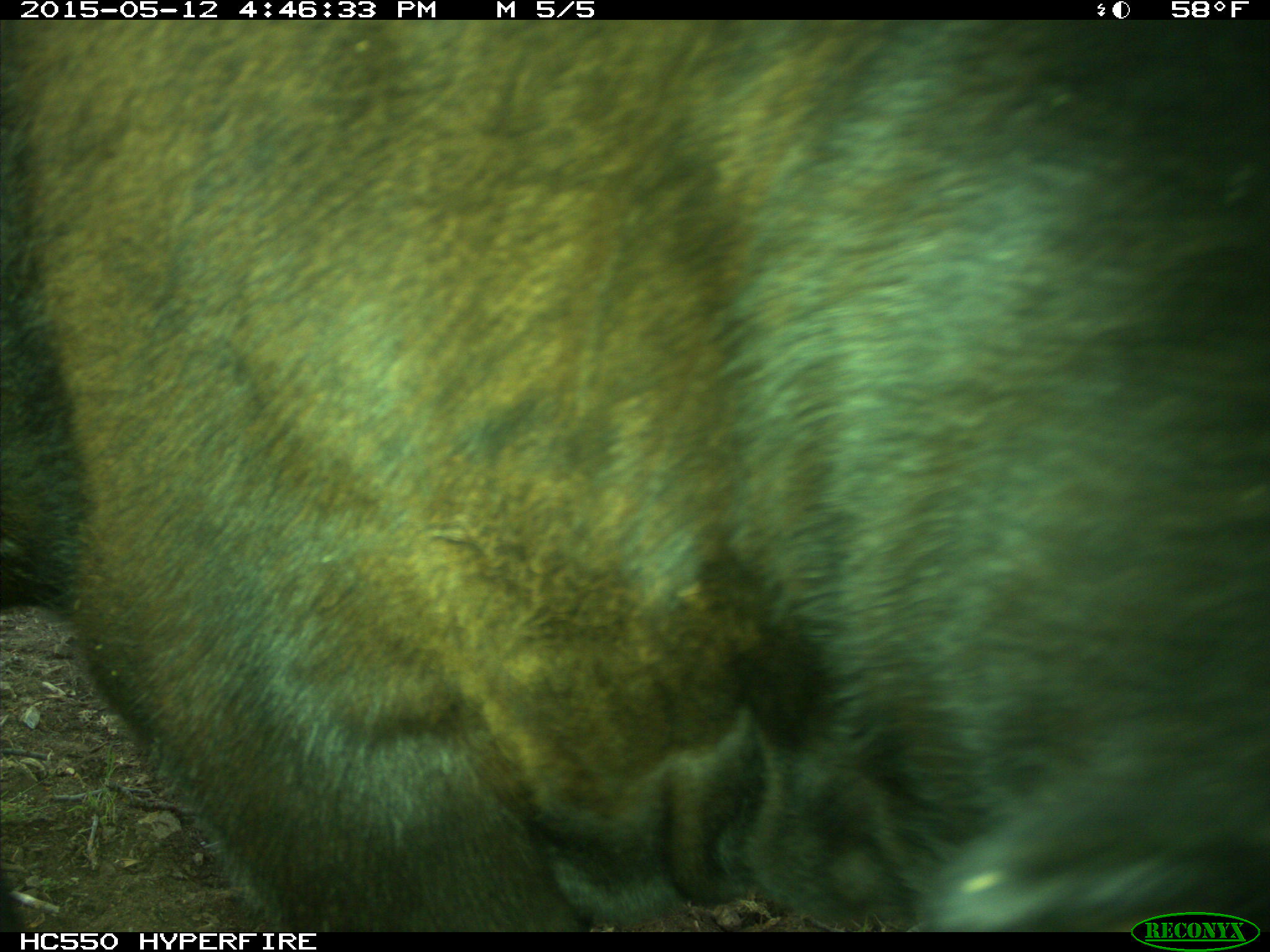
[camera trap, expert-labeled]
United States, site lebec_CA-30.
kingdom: Animalia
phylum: Chordata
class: Mammalia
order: Artiodactyla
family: Bovidae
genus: Bos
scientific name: Bos taurus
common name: domestic cow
Bos taurus (domestic cow).